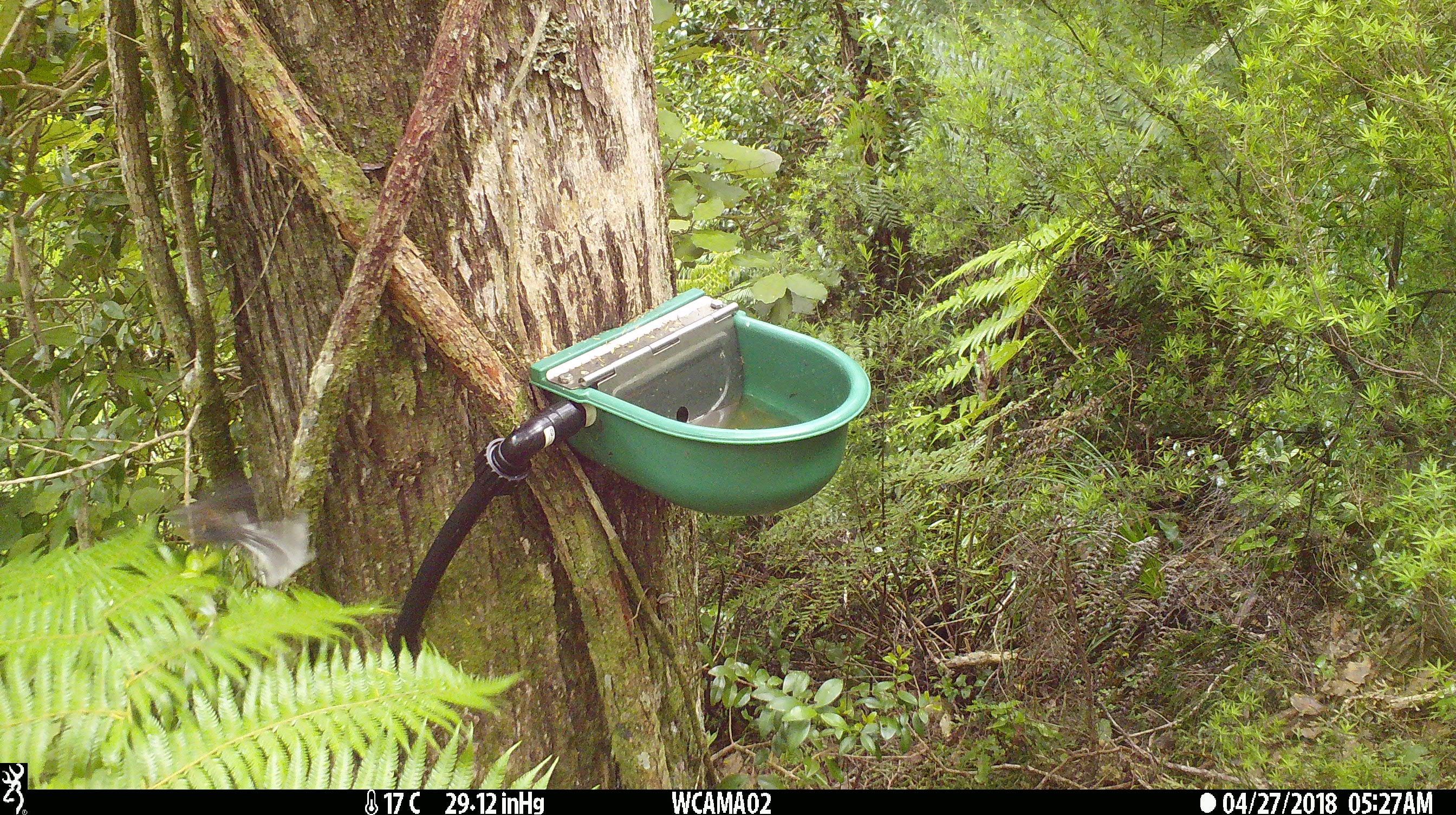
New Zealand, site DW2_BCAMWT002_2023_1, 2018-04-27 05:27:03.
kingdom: Animalia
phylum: Chordata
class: Aves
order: Passeriformes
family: Rhipiduridae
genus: Rhipidura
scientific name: Rhipidura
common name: fantails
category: fantail